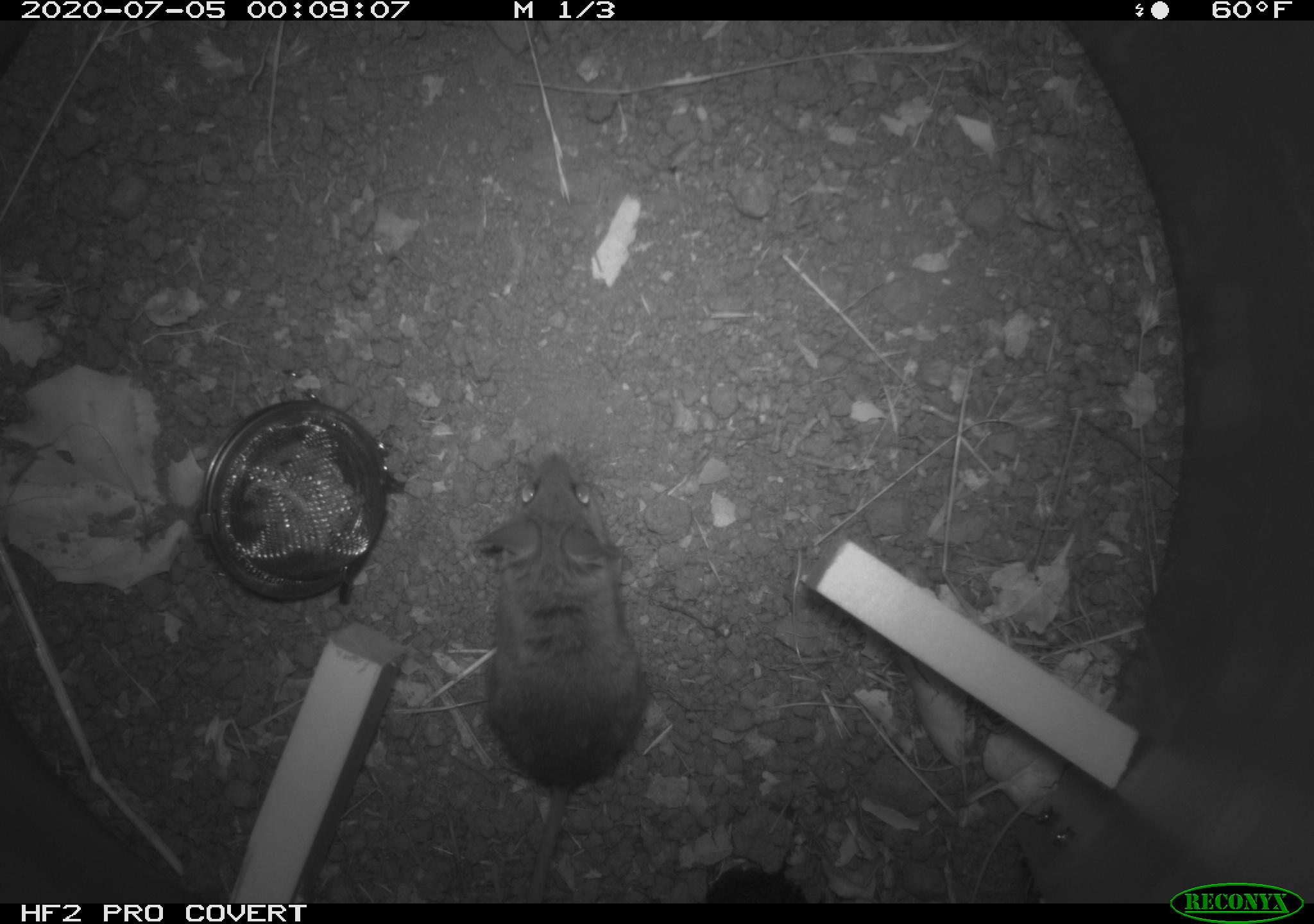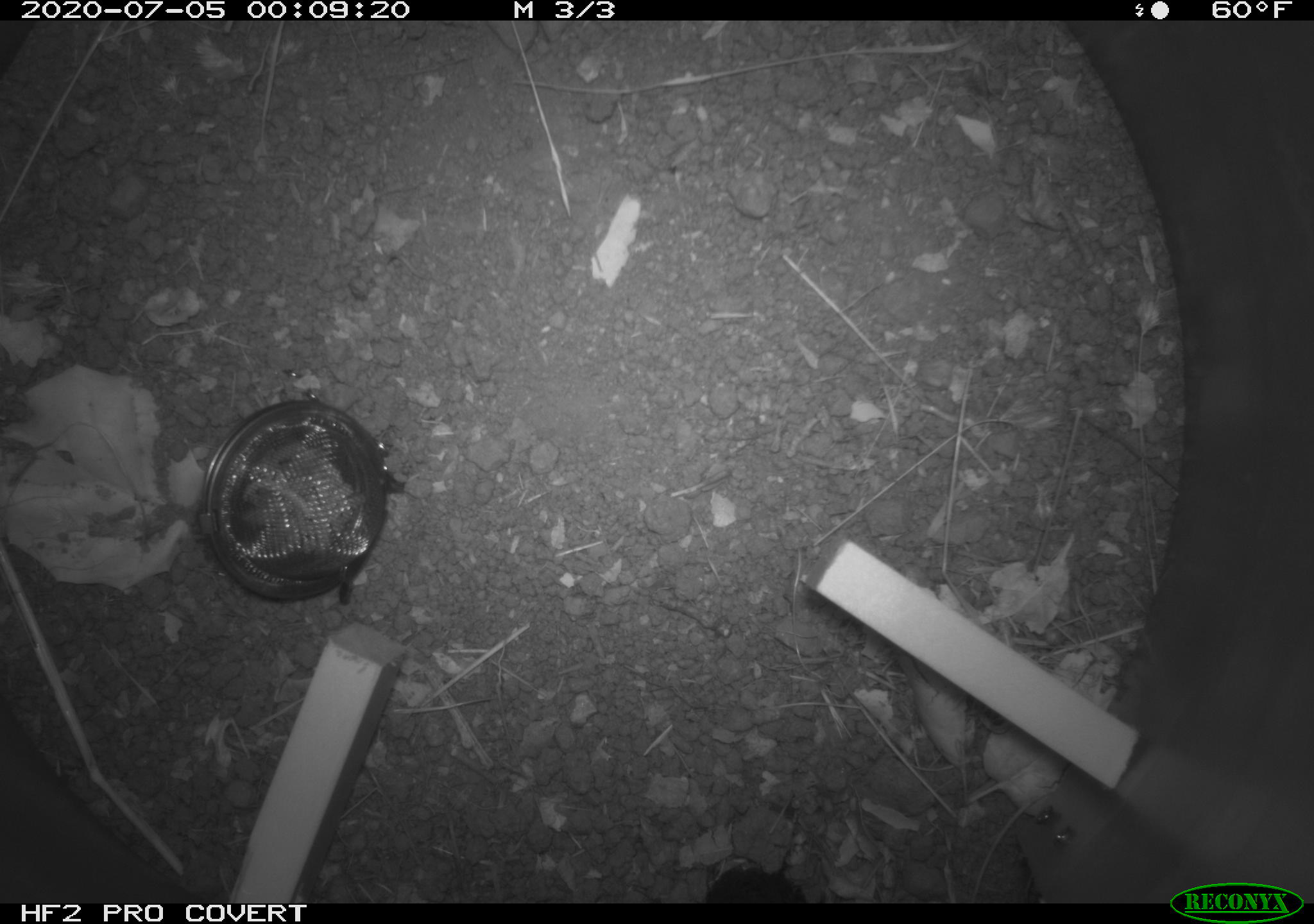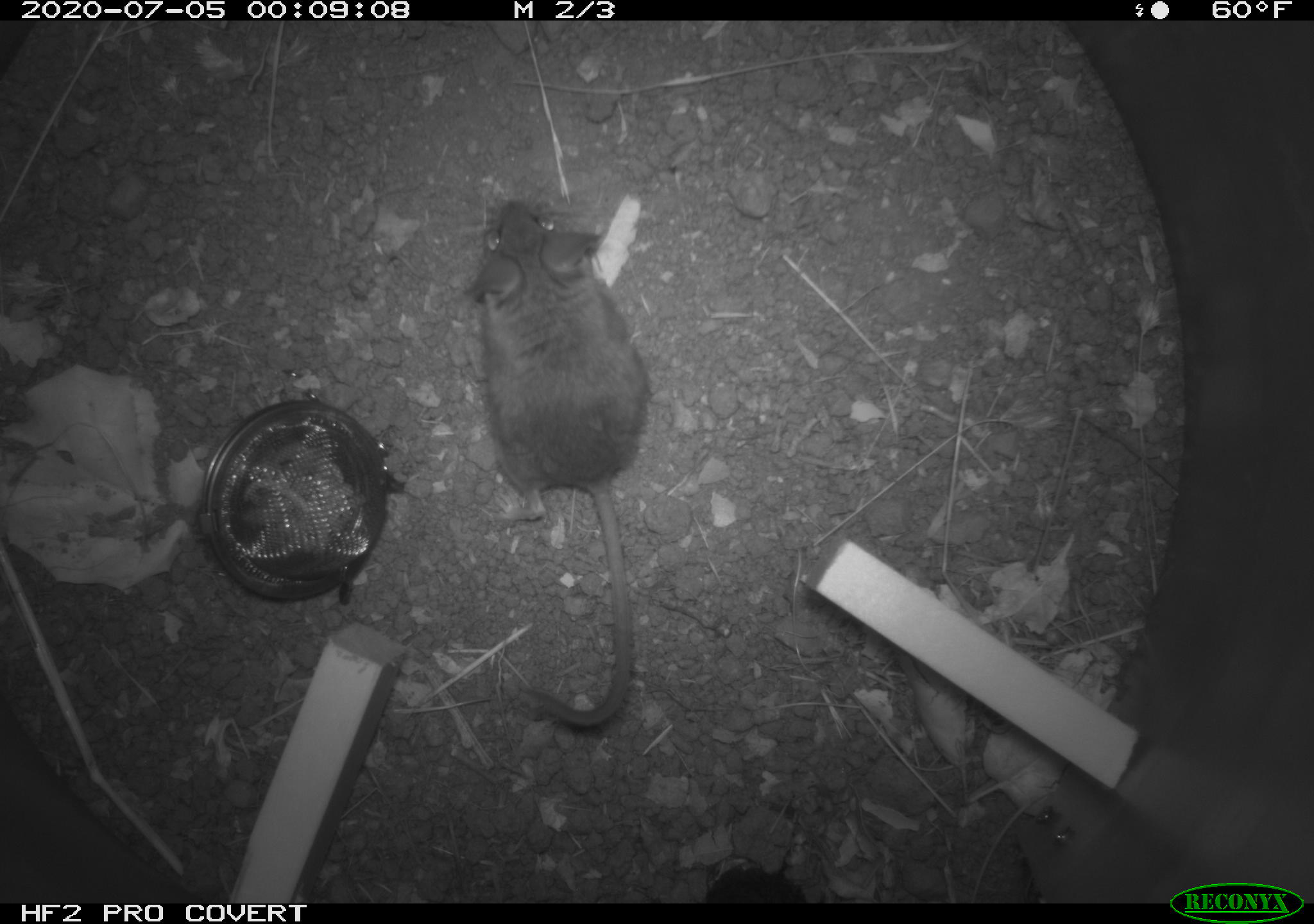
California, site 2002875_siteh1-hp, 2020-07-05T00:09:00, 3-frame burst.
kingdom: Animalia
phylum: Chordata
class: Mammalia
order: Rodentia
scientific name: Rodentia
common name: rodent